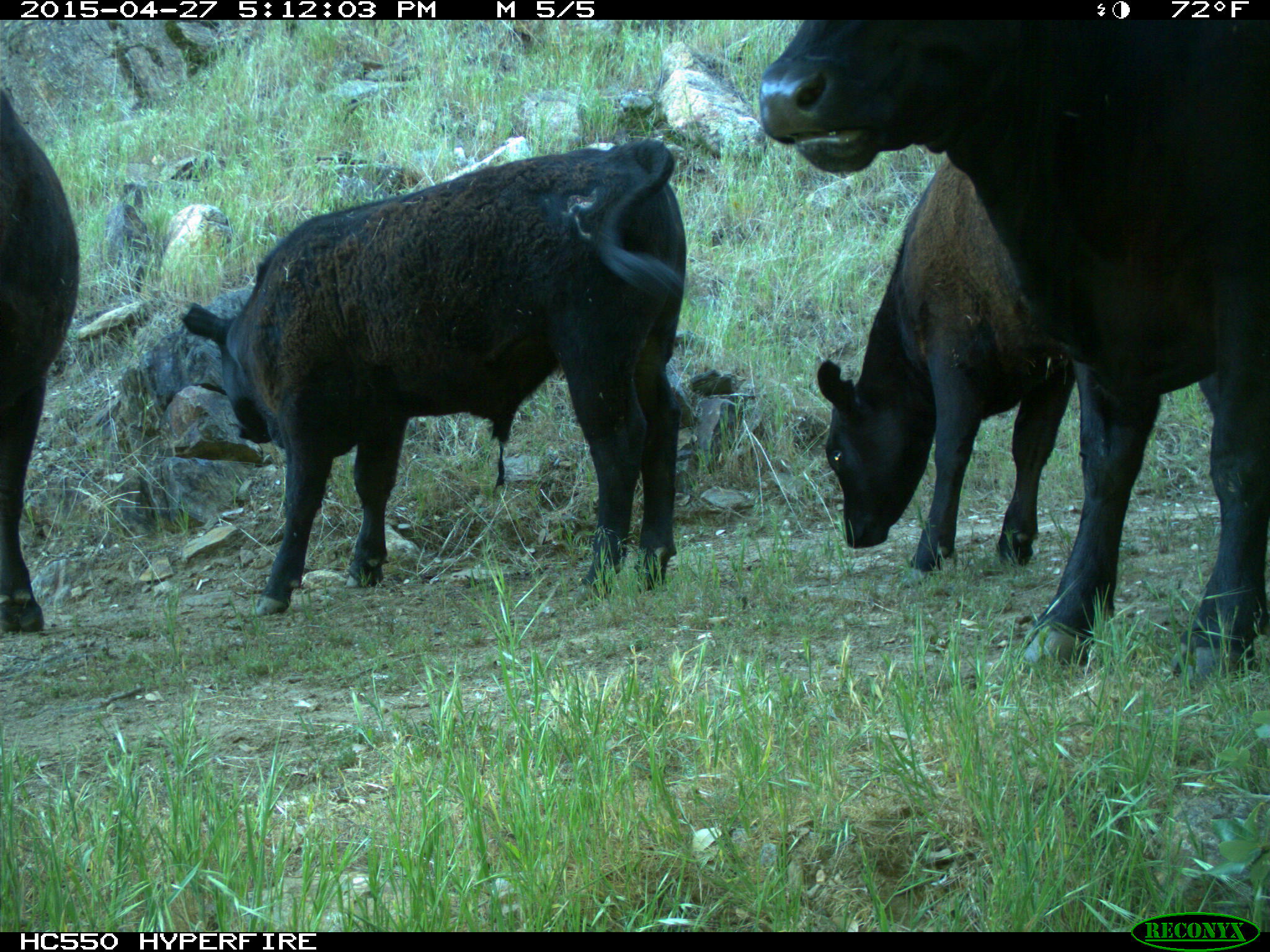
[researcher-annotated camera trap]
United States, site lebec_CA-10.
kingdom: Animalia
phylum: Chordata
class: Mammalia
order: Artiodactyla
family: Bovidae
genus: Bos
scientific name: Bos taurus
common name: domestic cow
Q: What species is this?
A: Bos taurus (domestic cow).